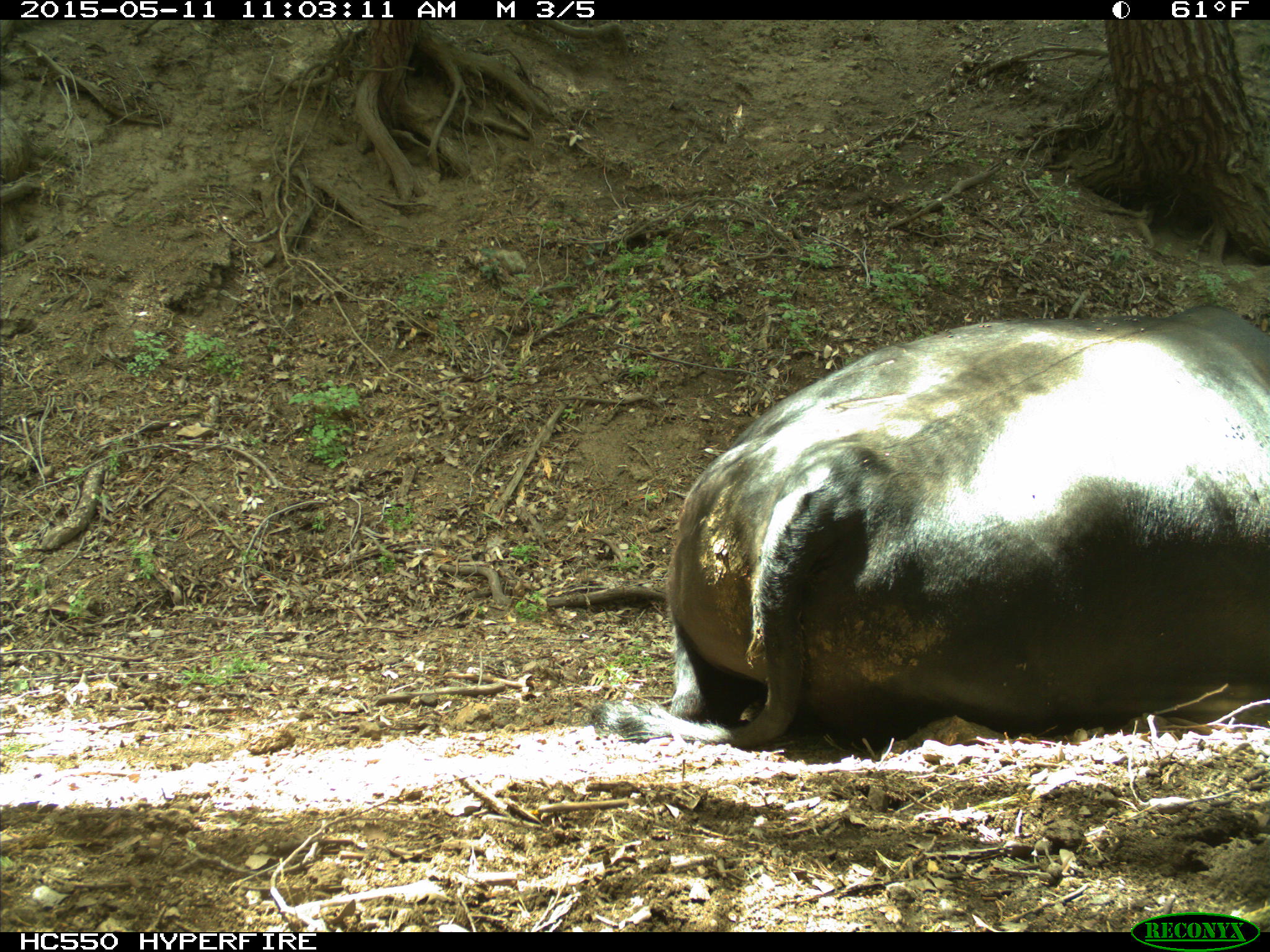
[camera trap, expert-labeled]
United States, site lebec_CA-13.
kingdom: Animalia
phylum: Chordata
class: Mammalia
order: Artiodactyla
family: Bovidae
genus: Bos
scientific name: Bos taurus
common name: domestic cow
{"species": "Bos taurus (domestic cow)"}